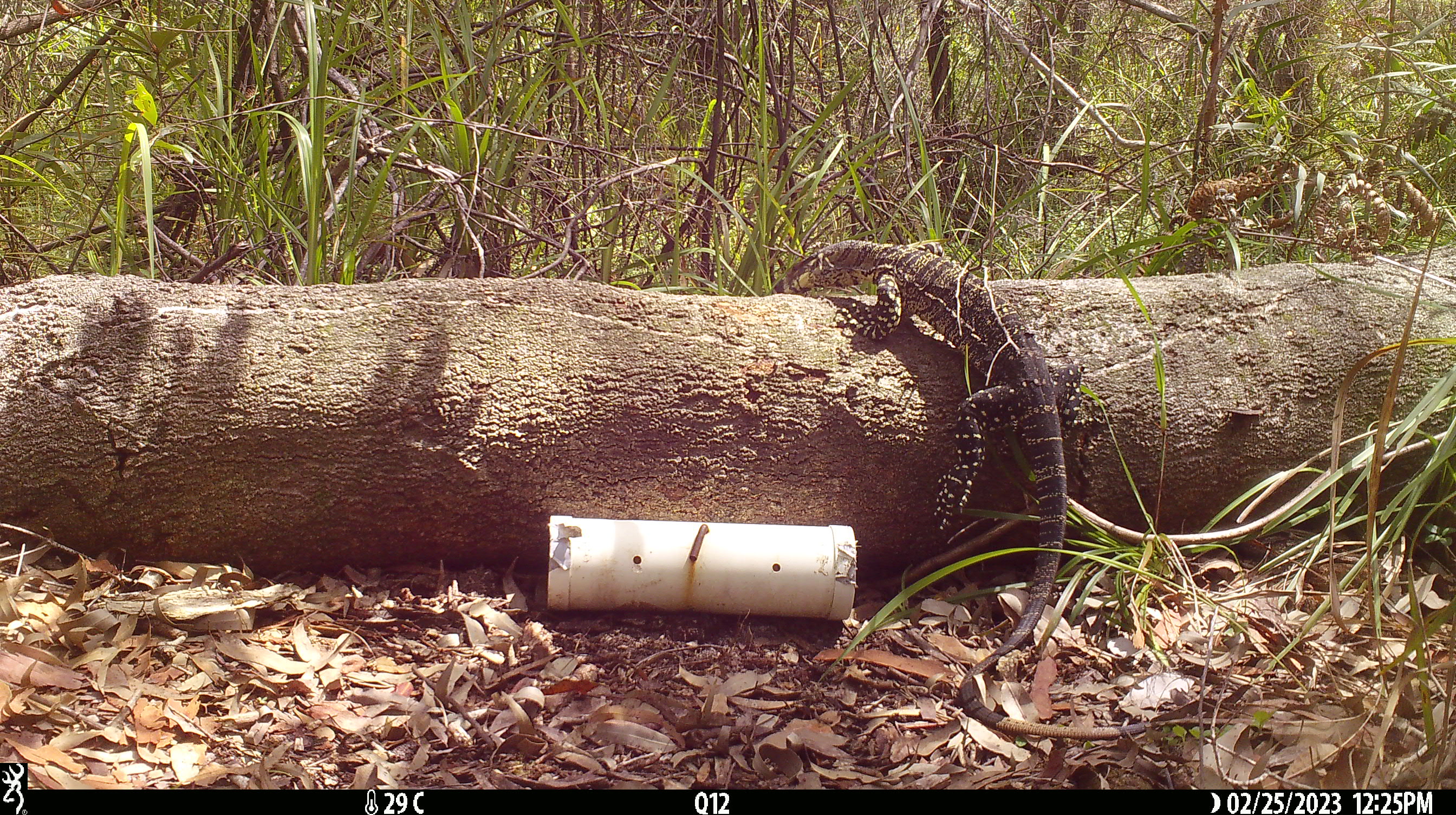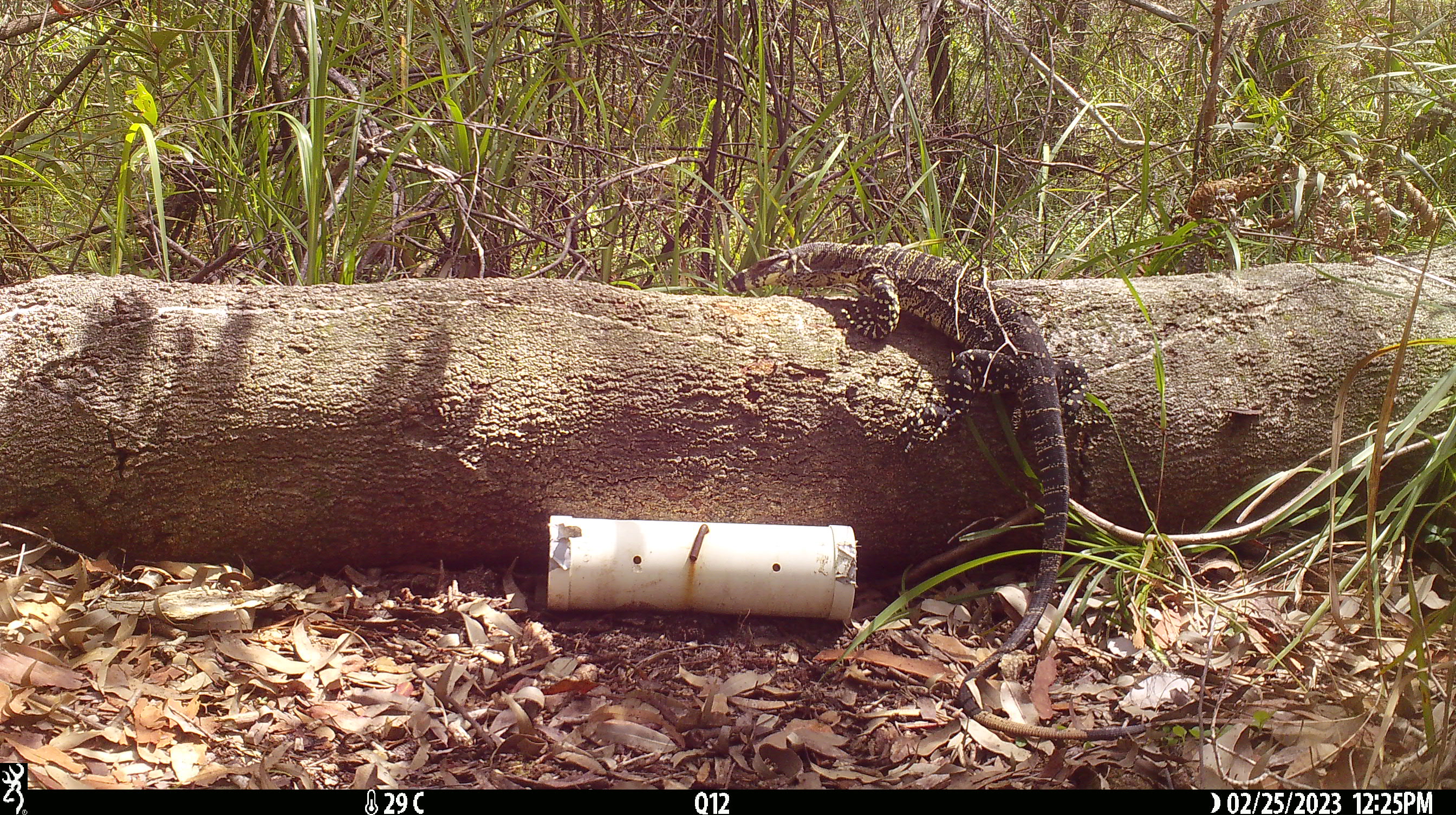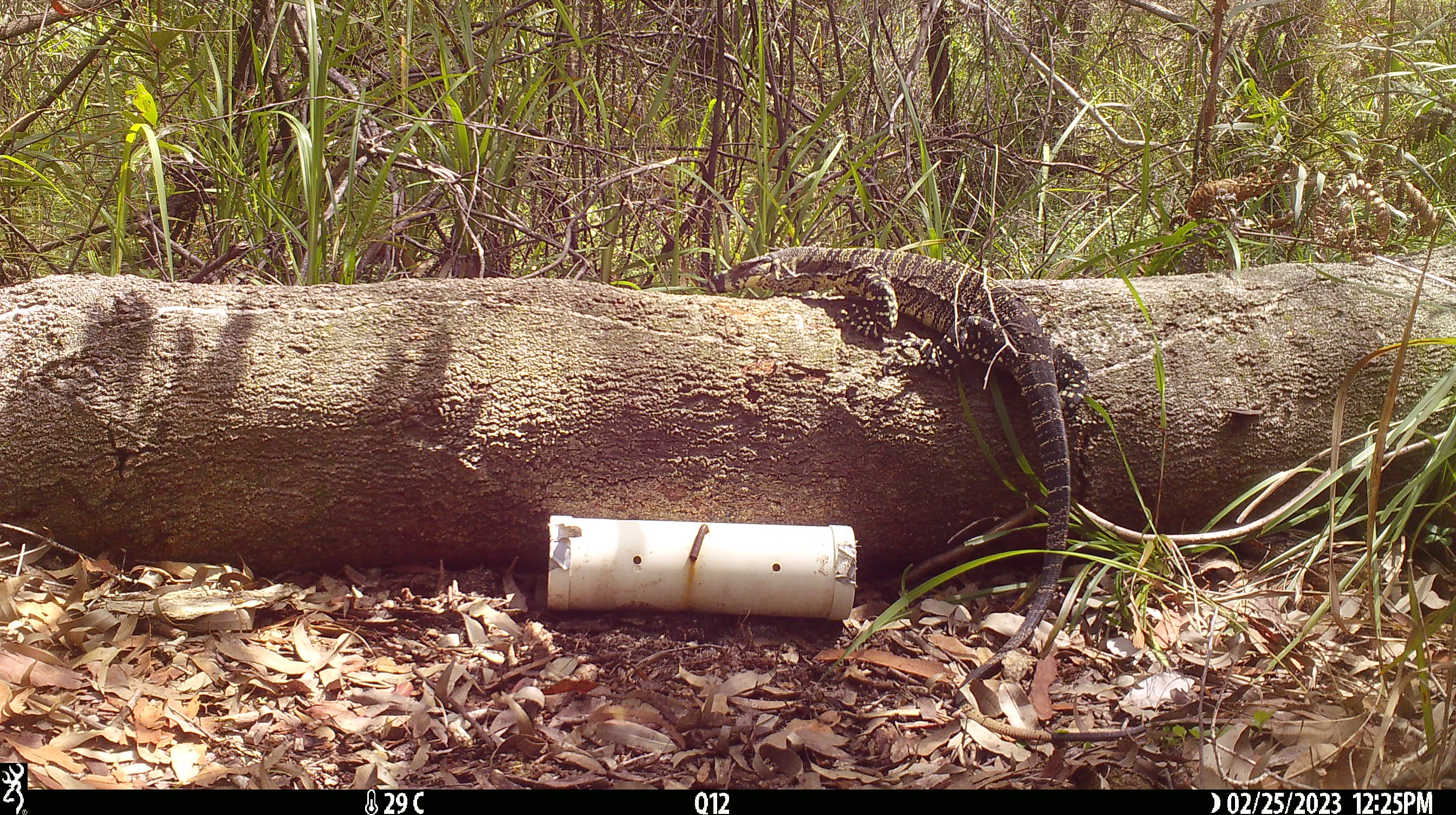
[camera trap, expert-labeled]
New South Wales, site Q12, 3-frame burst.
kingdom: Animalia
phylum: Chordata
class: Reptilia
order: Squamata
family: Varanidae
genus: Varanus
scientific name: Varanus varius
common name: lace monitor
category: goanna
Goanna (lace monitor) (Varanus varius).